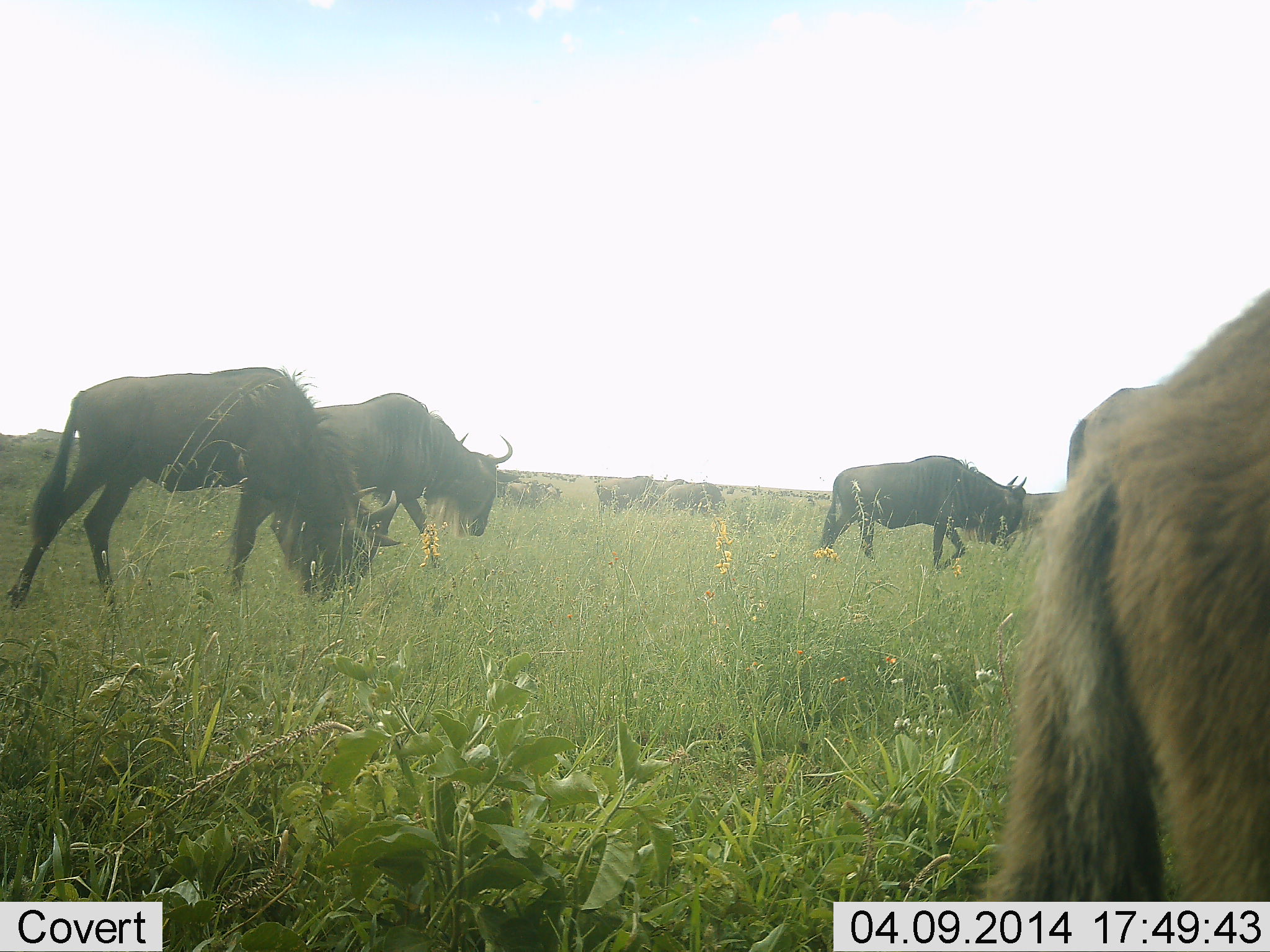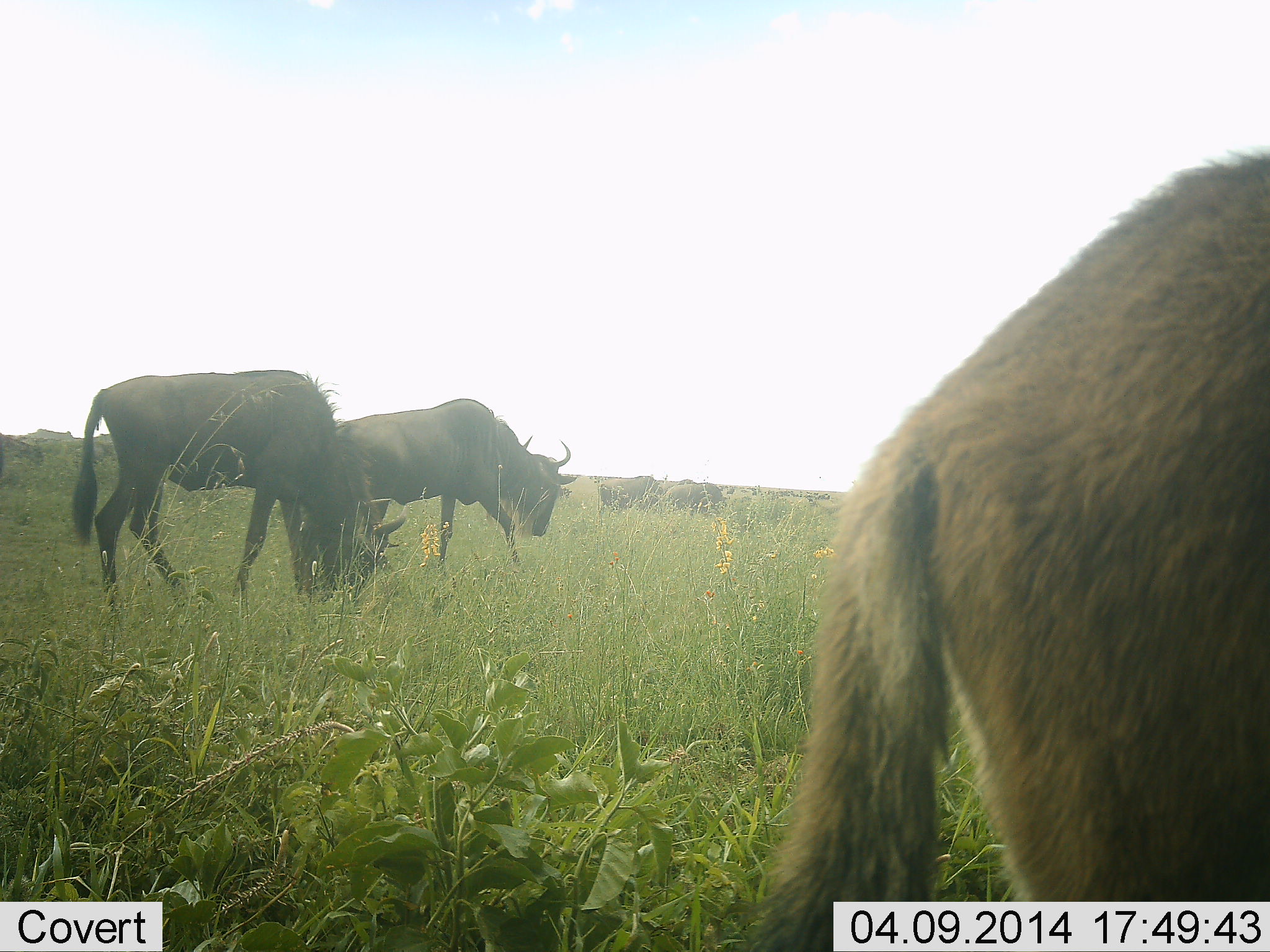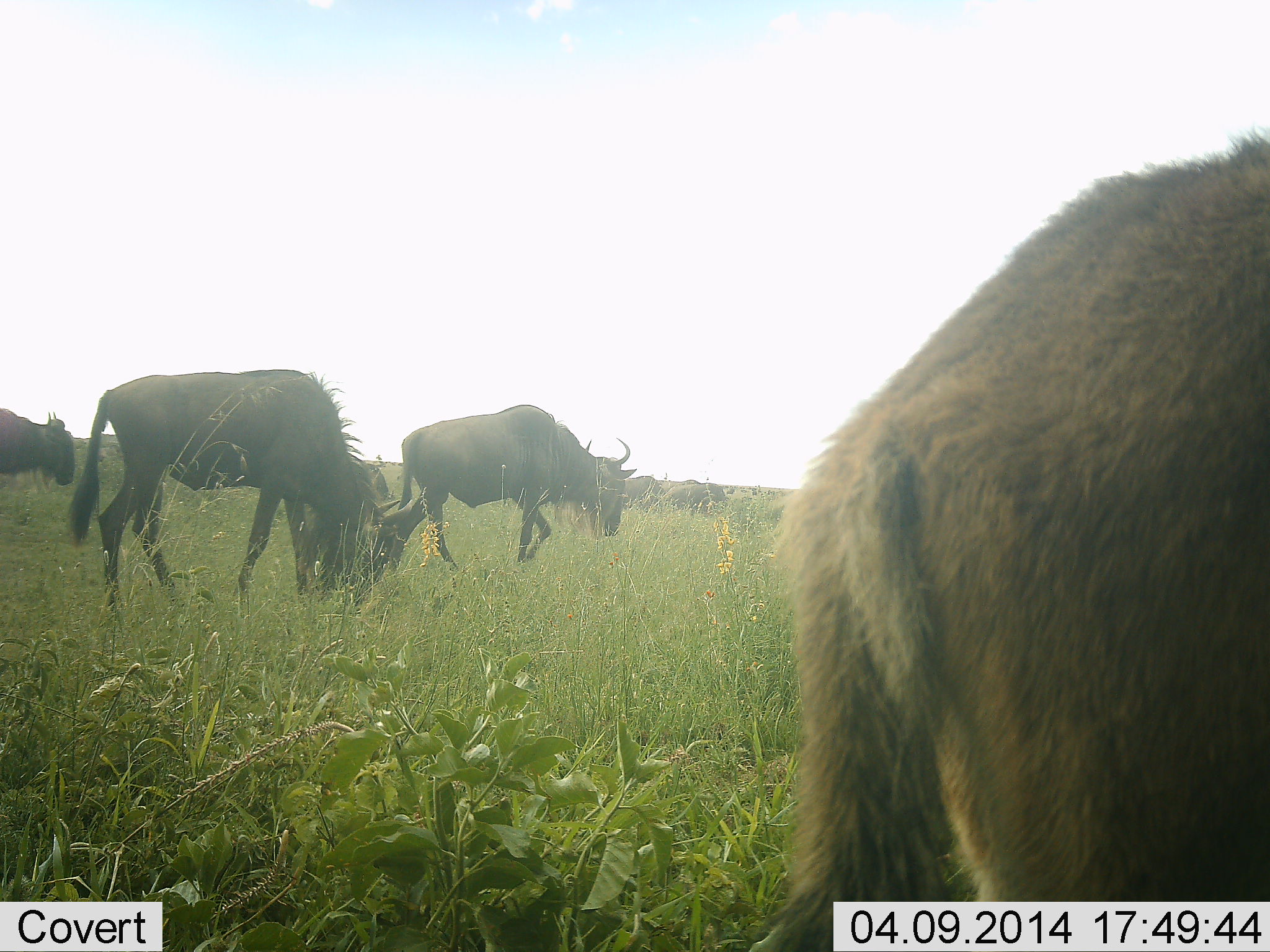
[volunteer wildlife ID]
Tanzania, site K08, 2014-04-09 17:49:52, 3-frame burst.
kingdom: Animalia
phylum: Chordata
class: Mammalia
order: Artiodactyla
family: Bovidae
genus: Connochaetes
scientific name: Connochaetes taurinus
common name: blue wildebeest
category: wildebeest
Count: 7.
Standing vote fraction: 18%.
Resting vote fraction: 0%.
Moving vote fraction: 73%.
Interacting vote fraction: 0%.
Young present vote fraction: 0%.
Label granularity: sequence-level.